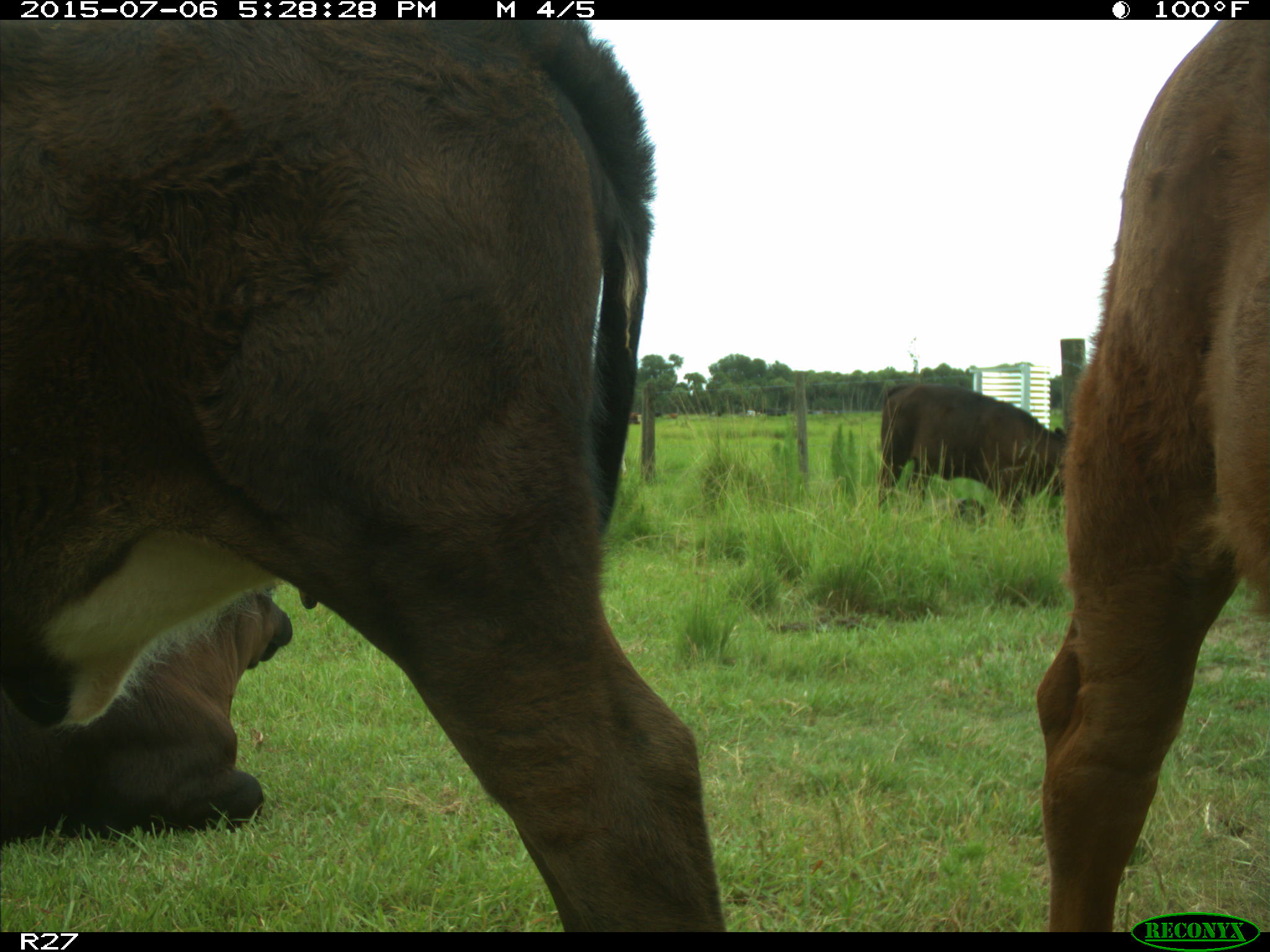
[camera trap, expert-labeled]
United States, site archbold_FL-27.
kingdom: Animalia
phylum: Chordata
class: Mammalia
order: Artiodactyla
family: Bovidae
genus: Bos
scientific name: Bos taurus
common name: domestic cow